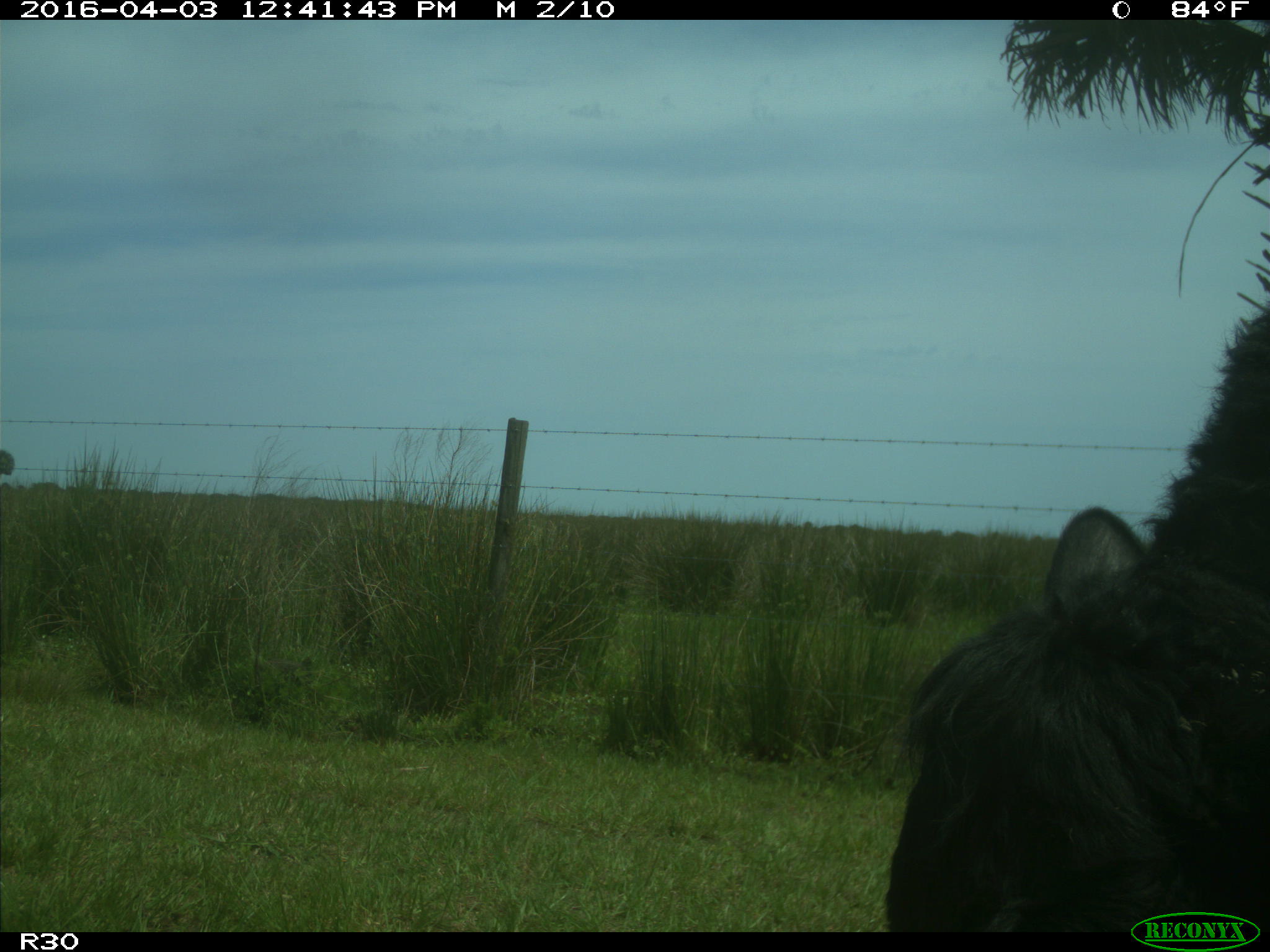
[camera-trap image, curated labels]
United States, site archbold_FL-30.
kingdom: Animalia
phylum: Chordata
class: Mammalia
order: Artiodactyla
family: Bovidae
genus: Bos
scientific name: Bos taurus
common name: domestic cow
Bos taurus (domestic cow).